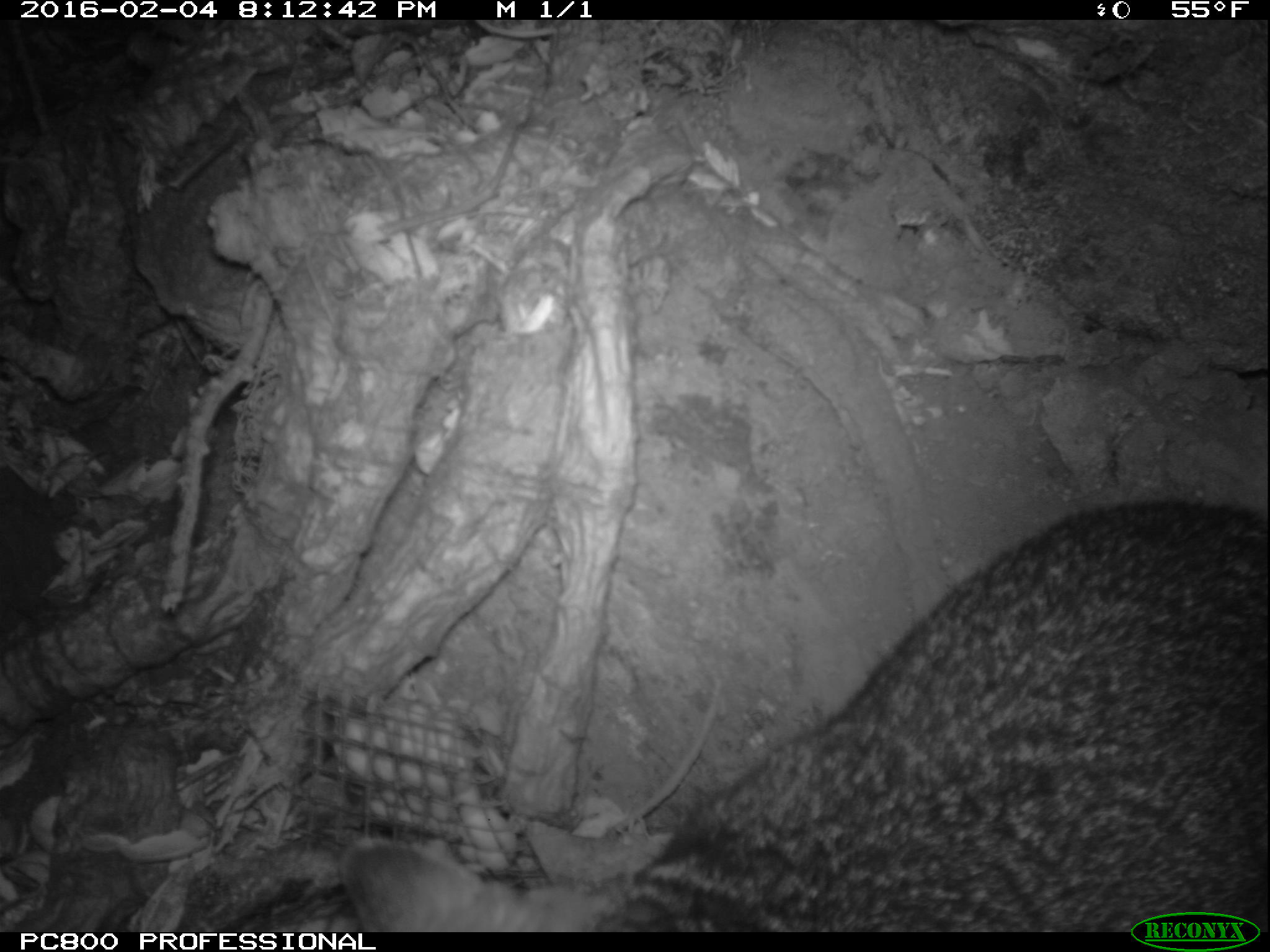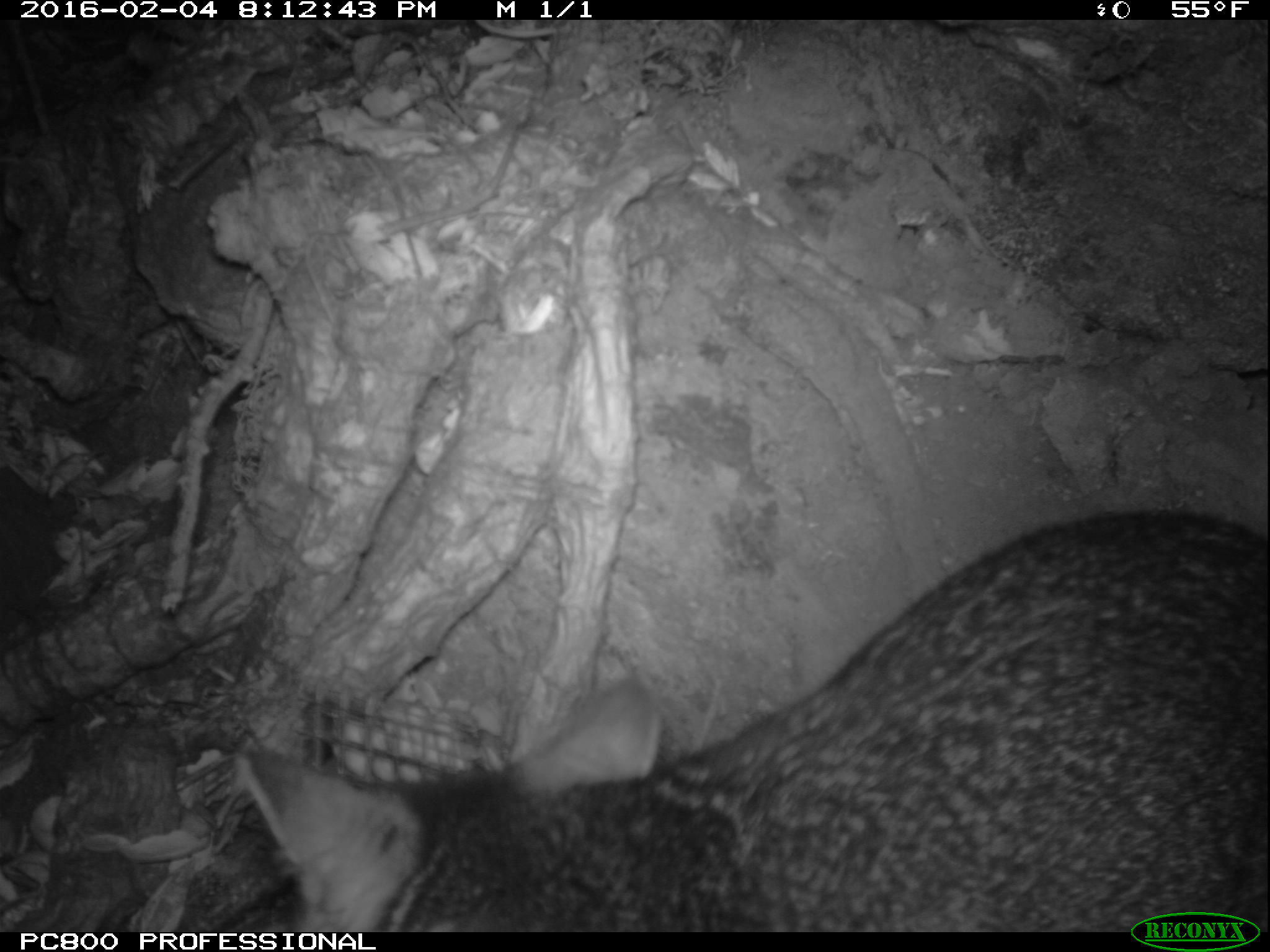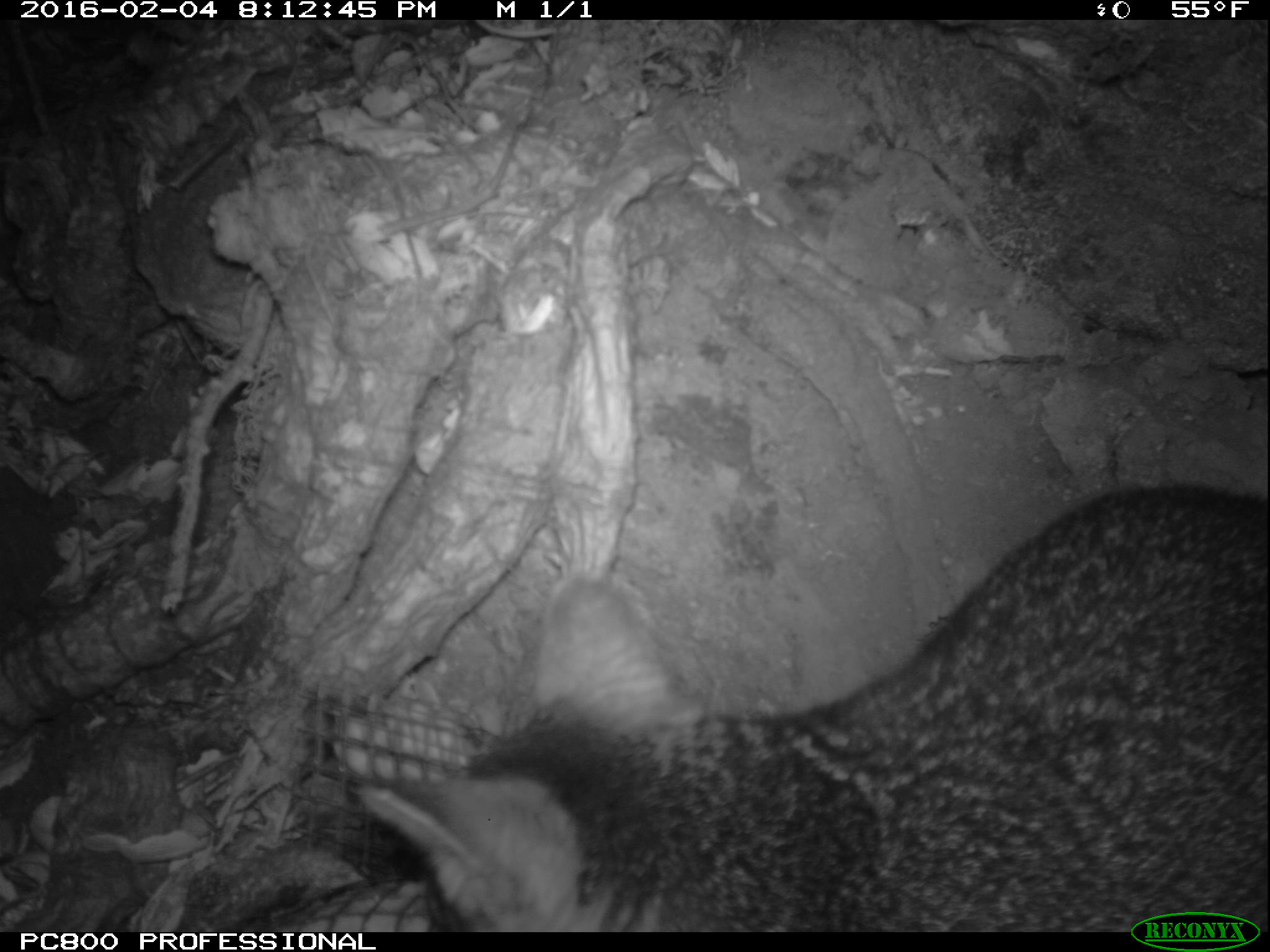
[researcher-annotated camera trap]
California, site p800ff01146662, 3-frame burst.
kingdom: Animalia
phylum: Chordata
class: Mammalia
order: Carnivora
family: Canidae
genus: Urocyon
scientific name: Urocyon littoralis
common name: island fox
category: fox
Fox (island fox) (Urocyon littoralis).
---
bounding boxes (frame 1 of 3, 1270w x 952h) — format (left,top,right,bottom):
fox: (338,498,1268,932)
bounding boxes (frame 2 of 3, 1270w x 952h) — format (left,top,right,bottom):
fox: (234,511,1269,932)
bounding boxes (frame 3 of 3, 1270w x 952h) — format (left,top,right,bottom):
fox: (355,477,1269,930)